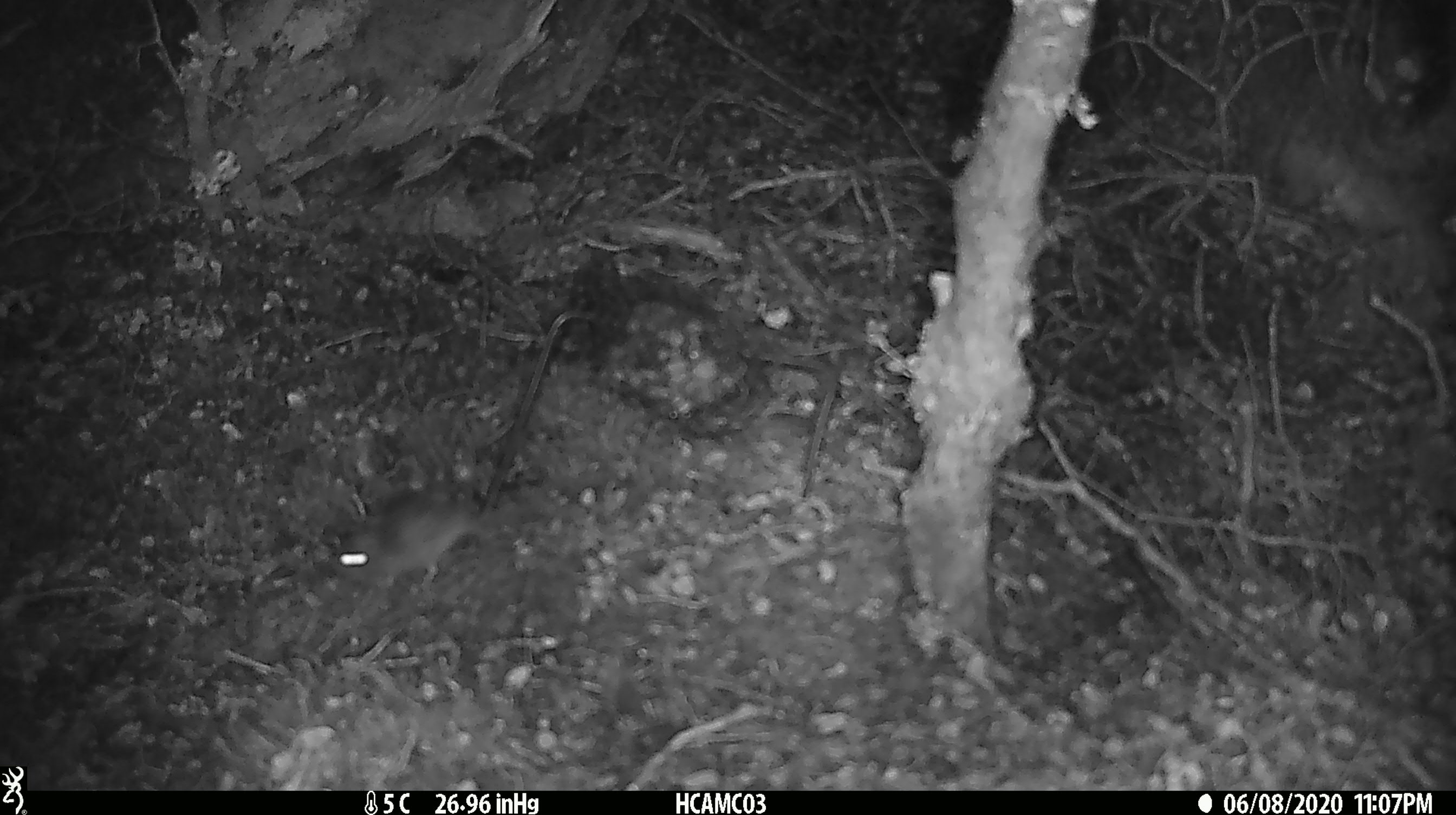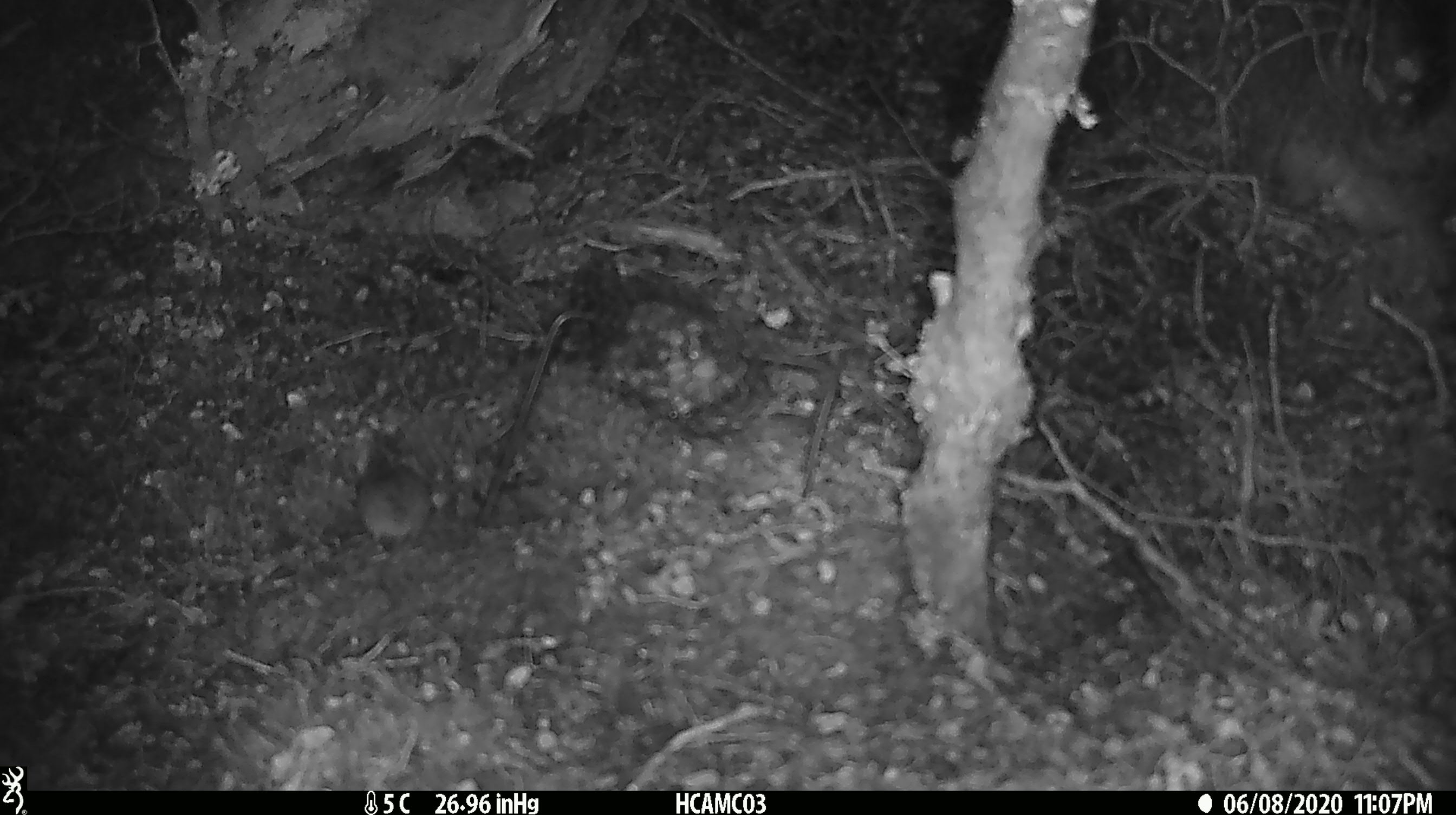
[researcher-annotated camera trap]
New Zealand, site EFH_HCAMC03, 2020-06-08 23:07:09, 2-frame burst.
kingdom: Animalia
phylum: Chordata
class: Mammalia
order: Rodentia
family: Muridae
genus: Mus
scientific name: Mus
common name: mouse